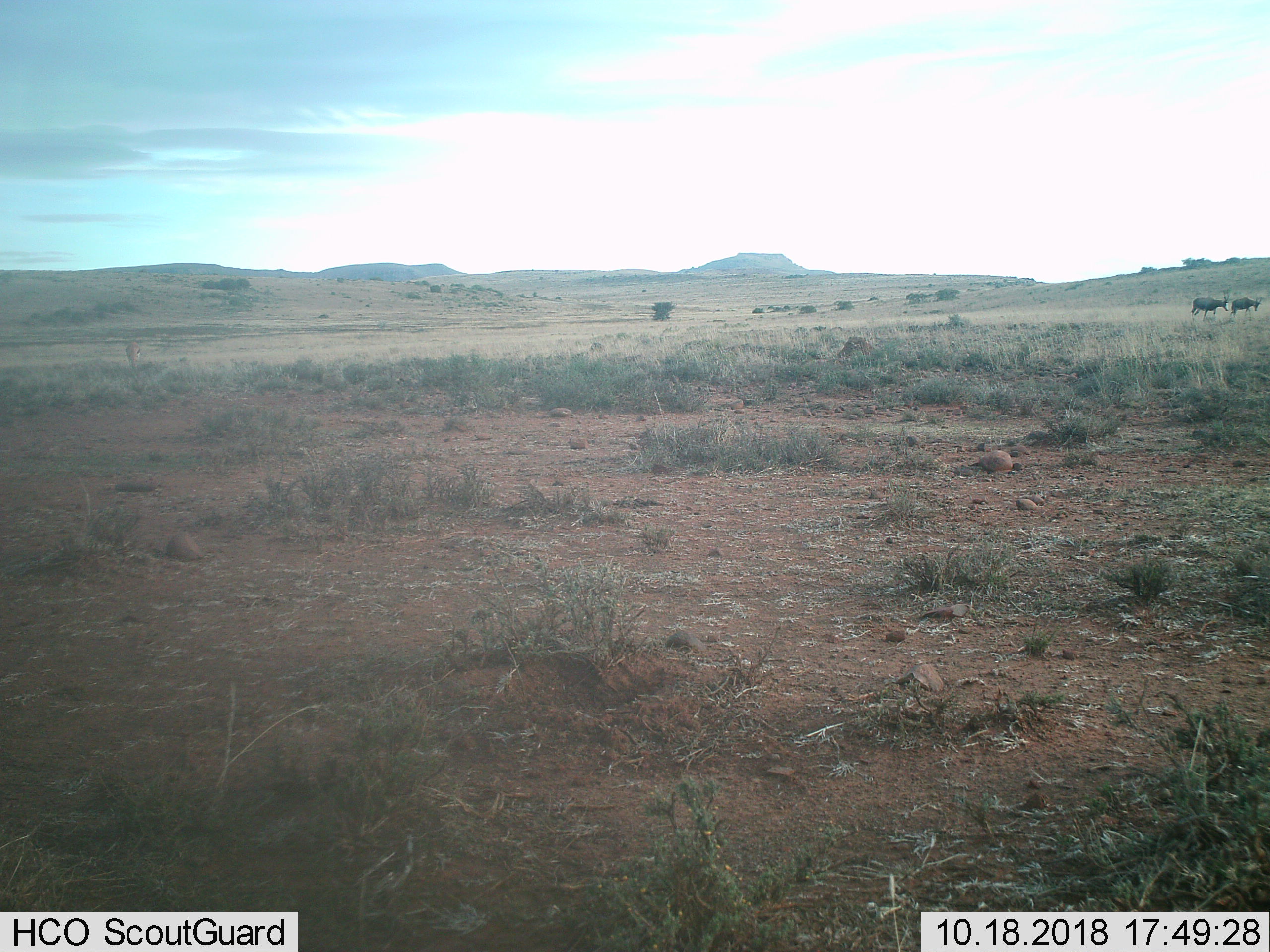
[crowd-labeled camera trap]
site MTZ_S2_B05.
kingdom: Animalia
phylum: Chordata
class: Mammalia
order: Artiodactyla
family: Bovidae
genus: Damaliscus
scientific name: Damaliscus pygargus phillipsi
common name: blesbok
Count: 2.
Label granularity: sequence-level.